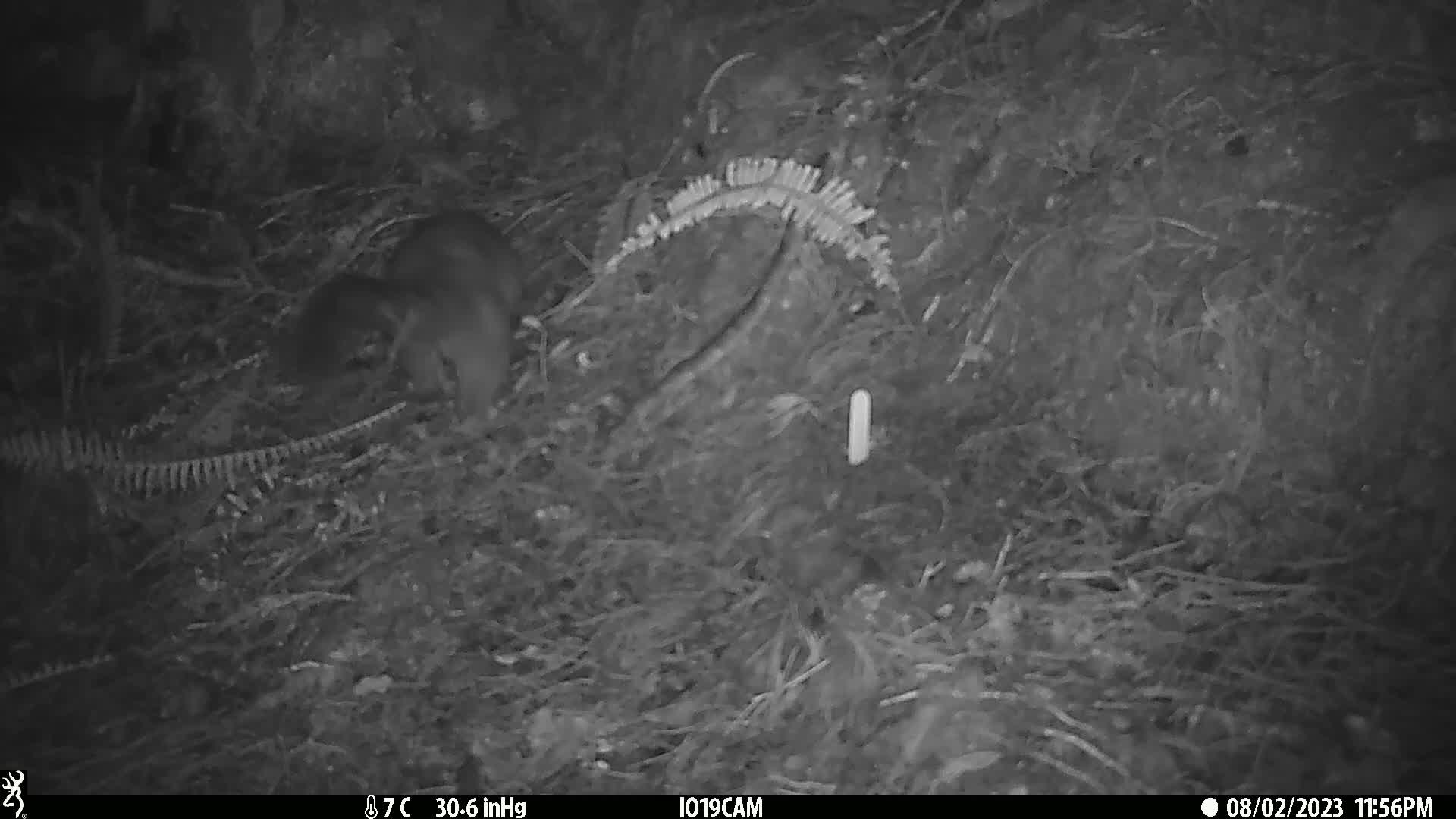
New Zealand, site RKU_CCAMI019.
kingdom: Animalia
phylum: Chordata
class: Mammalia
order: Diprotodontia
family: Phalangeridae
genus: Trichosurus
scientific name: Trichosurus vulpecula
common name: common brushtail possum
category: possum